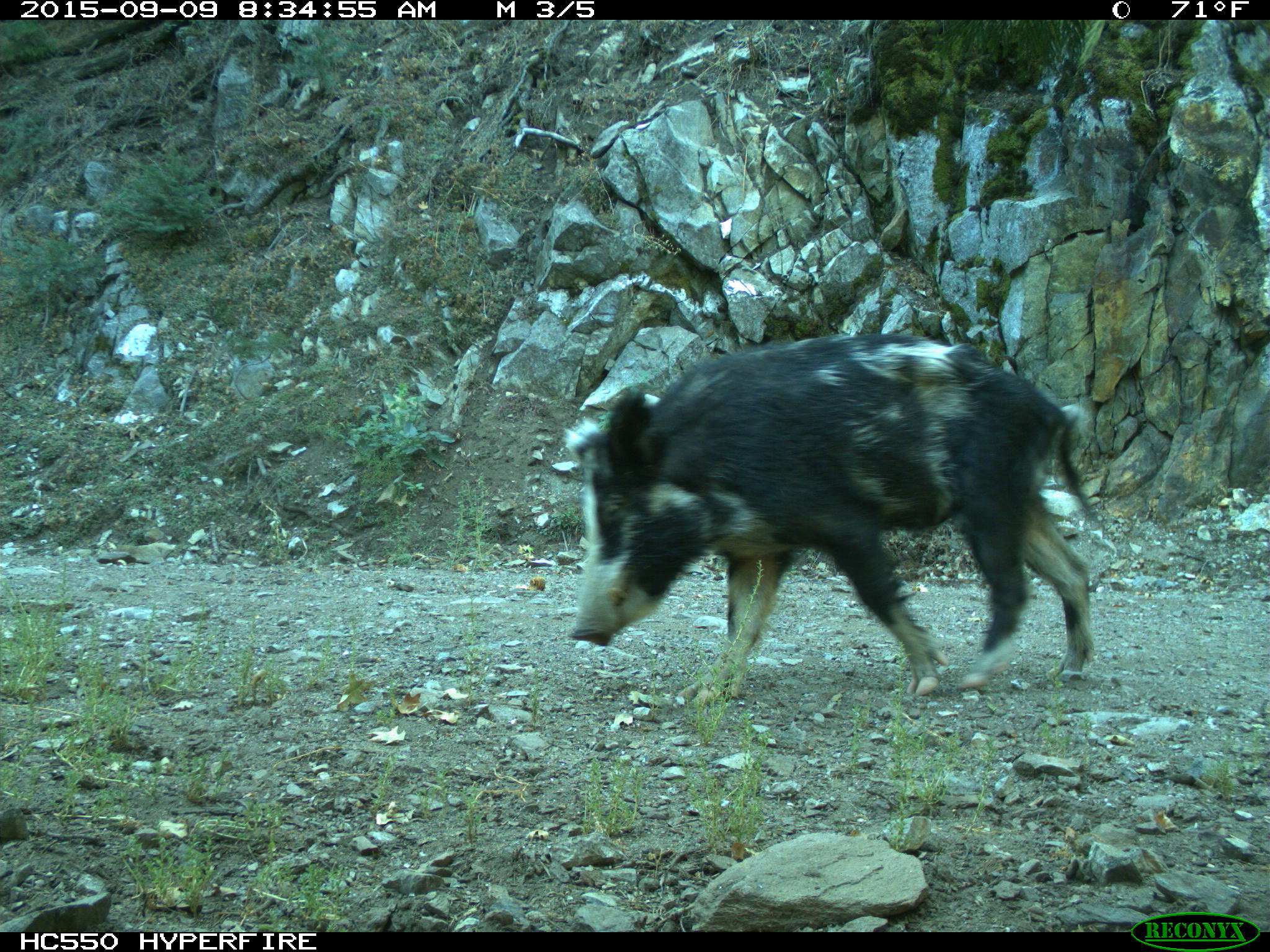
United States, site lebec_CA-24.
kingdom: Animalia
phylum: Chordata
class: Mammalia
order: Artiodactyla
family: Suidae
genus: Sus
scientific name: Sus scrofa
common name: wild boar